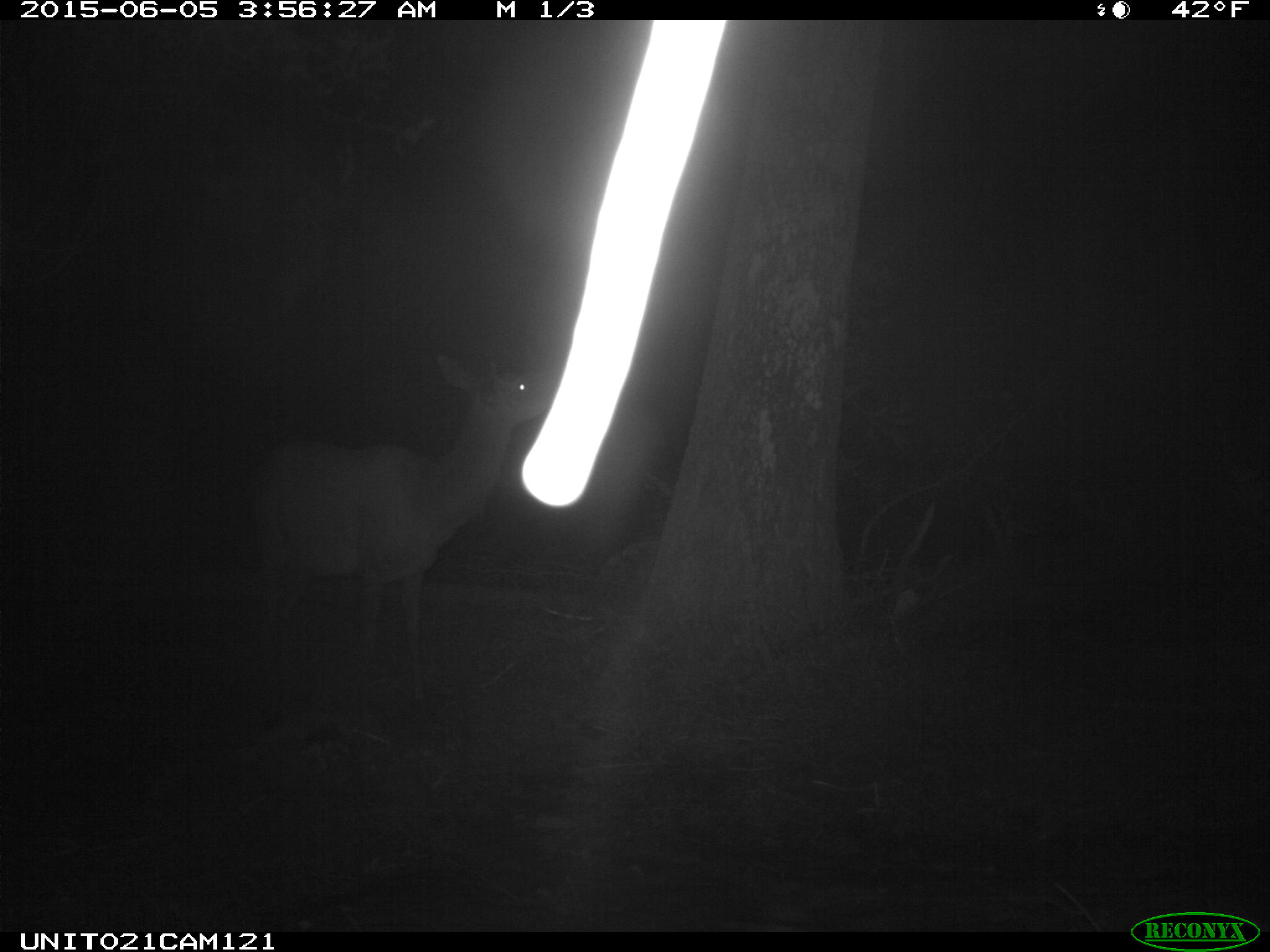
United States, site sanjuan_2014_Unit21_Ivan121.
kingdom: Animalia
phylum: Chordata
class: Mammalia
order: Artiodactyla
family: Cervidae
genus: Cervus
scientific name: Cervus elaphus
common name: red deer